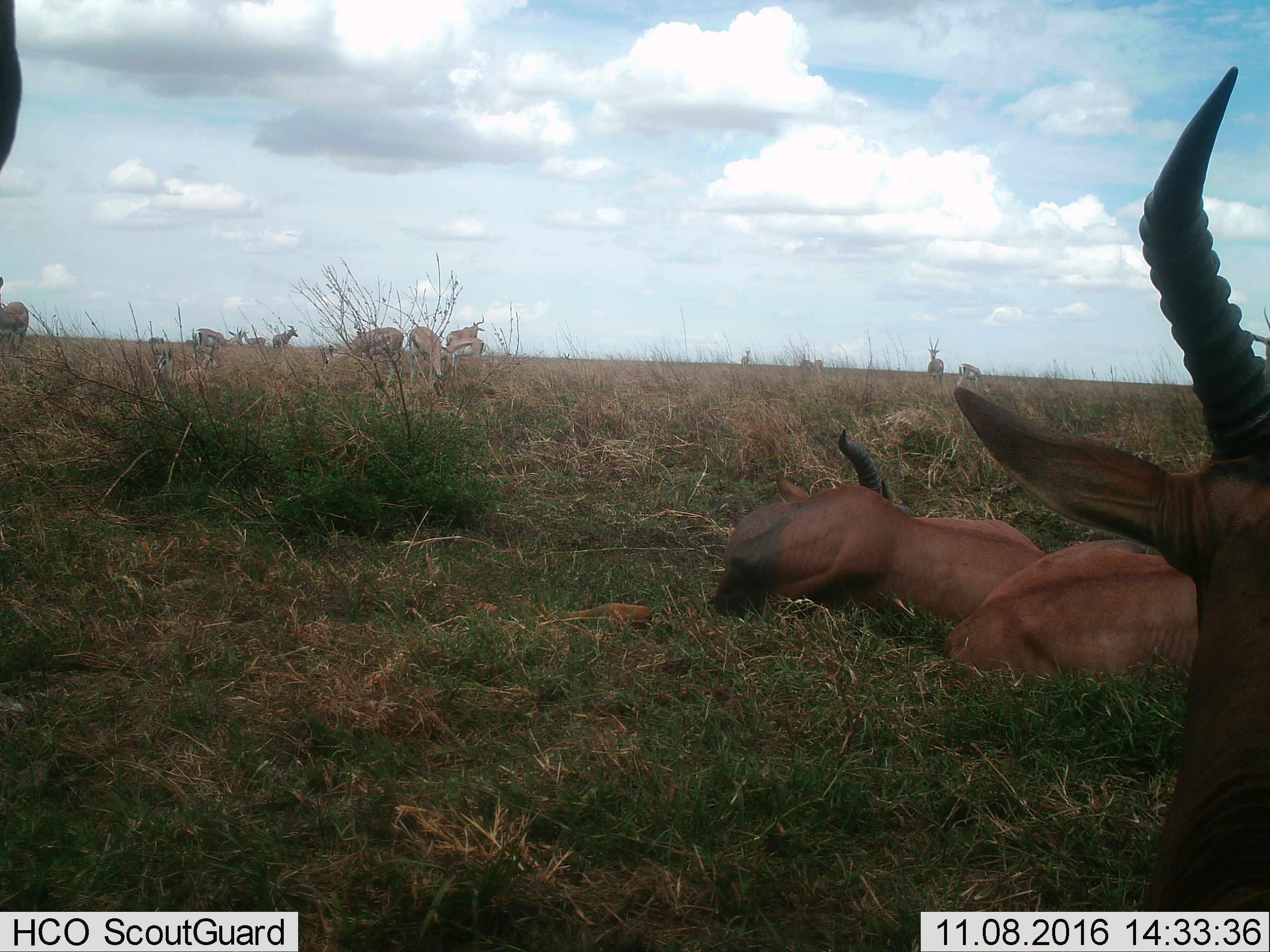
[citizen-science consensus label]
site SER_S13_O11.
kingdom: Animalia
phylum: Chordata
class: Mammalia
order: Artiodactyla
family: Bovidae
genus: Damaliscus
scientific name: Damaliscus lunatus jimela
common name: topi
Topi (Damaliscus lunatus jimela), count 3. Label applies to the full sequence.